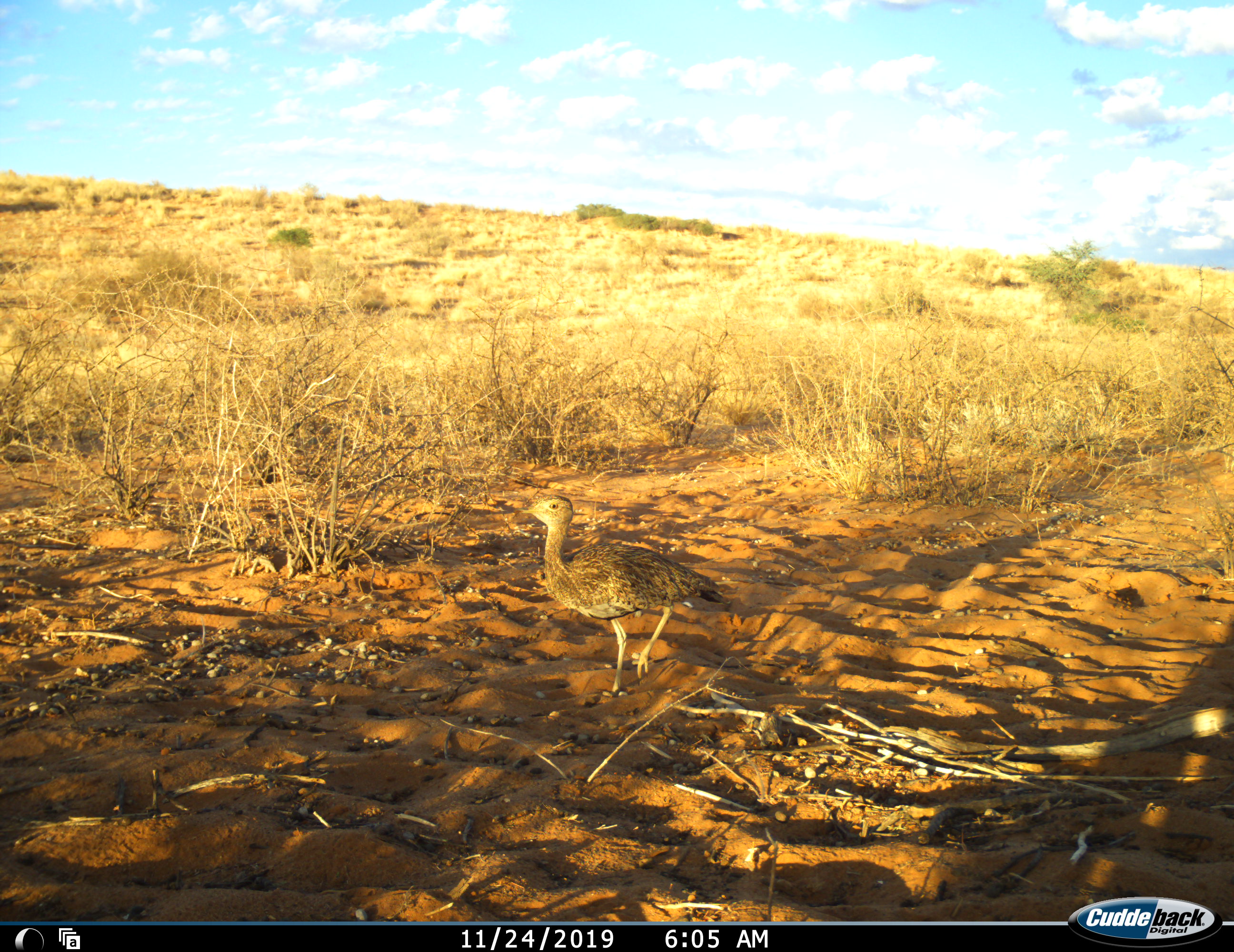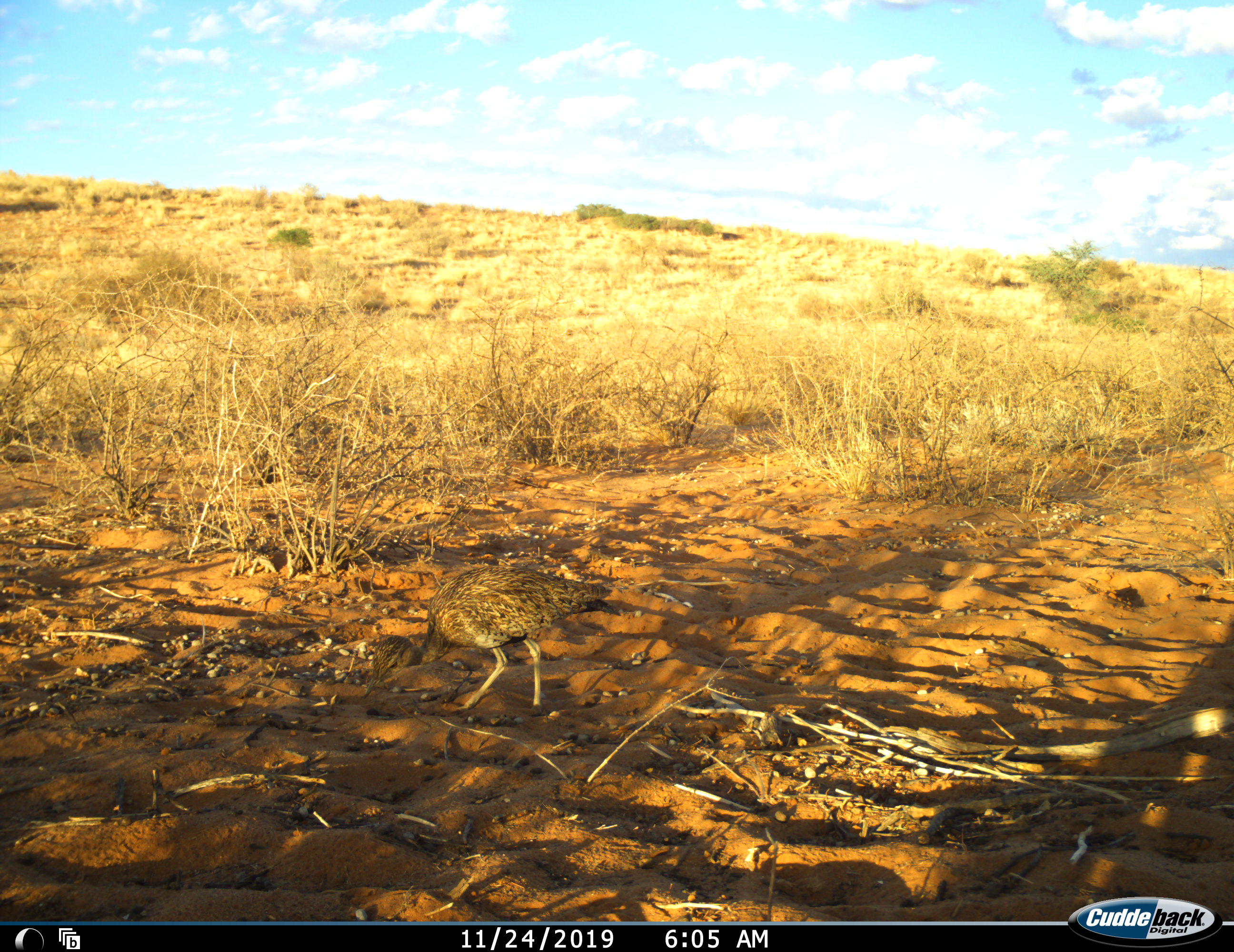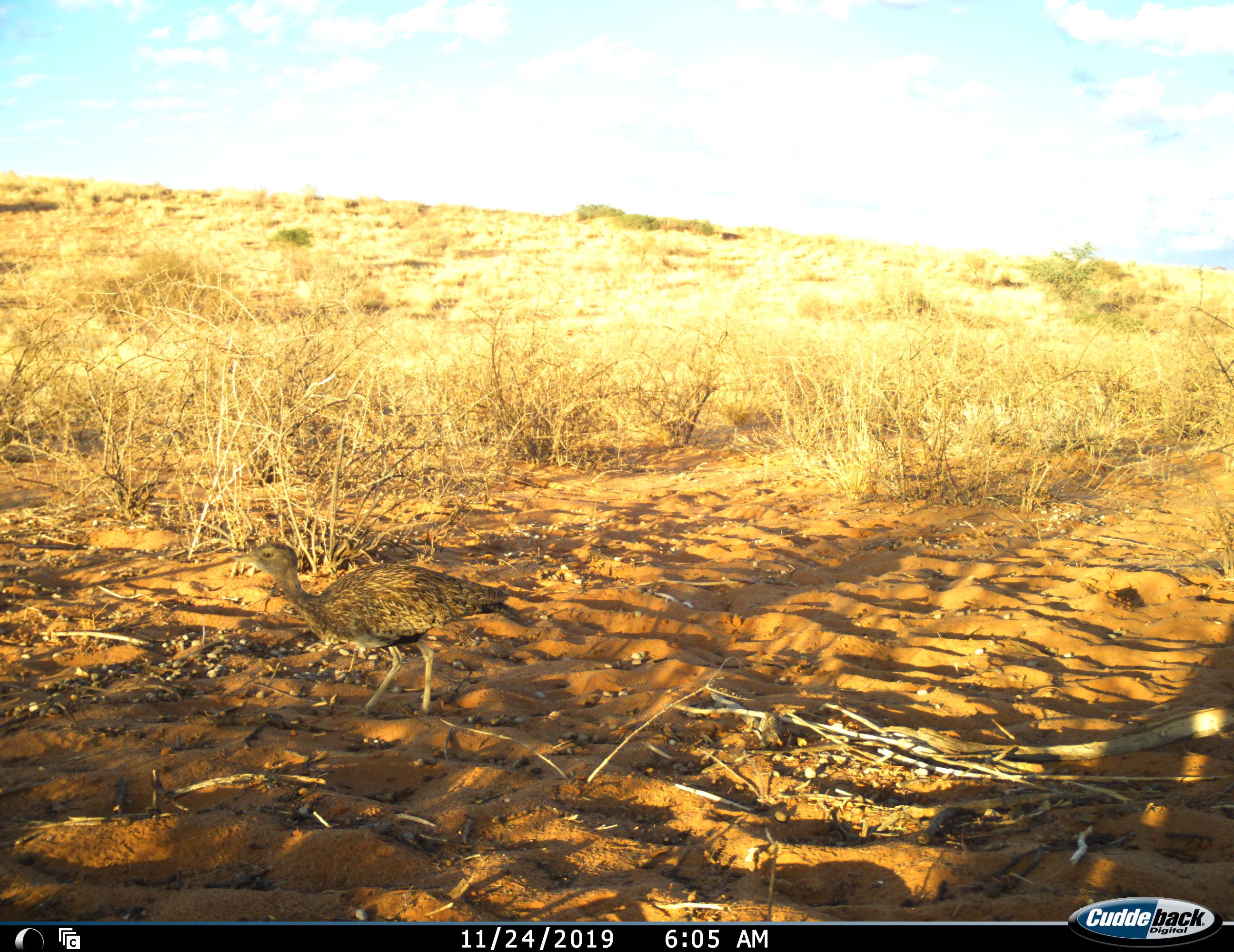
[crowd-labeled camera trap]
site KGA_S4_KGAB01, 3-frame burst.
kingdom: Animalia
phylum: Chordata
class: Aves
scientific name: Aves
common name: bird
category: birdother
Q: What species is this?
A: Birdother (bird) (Aves).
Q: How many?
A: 1.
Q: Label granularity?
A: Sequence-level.